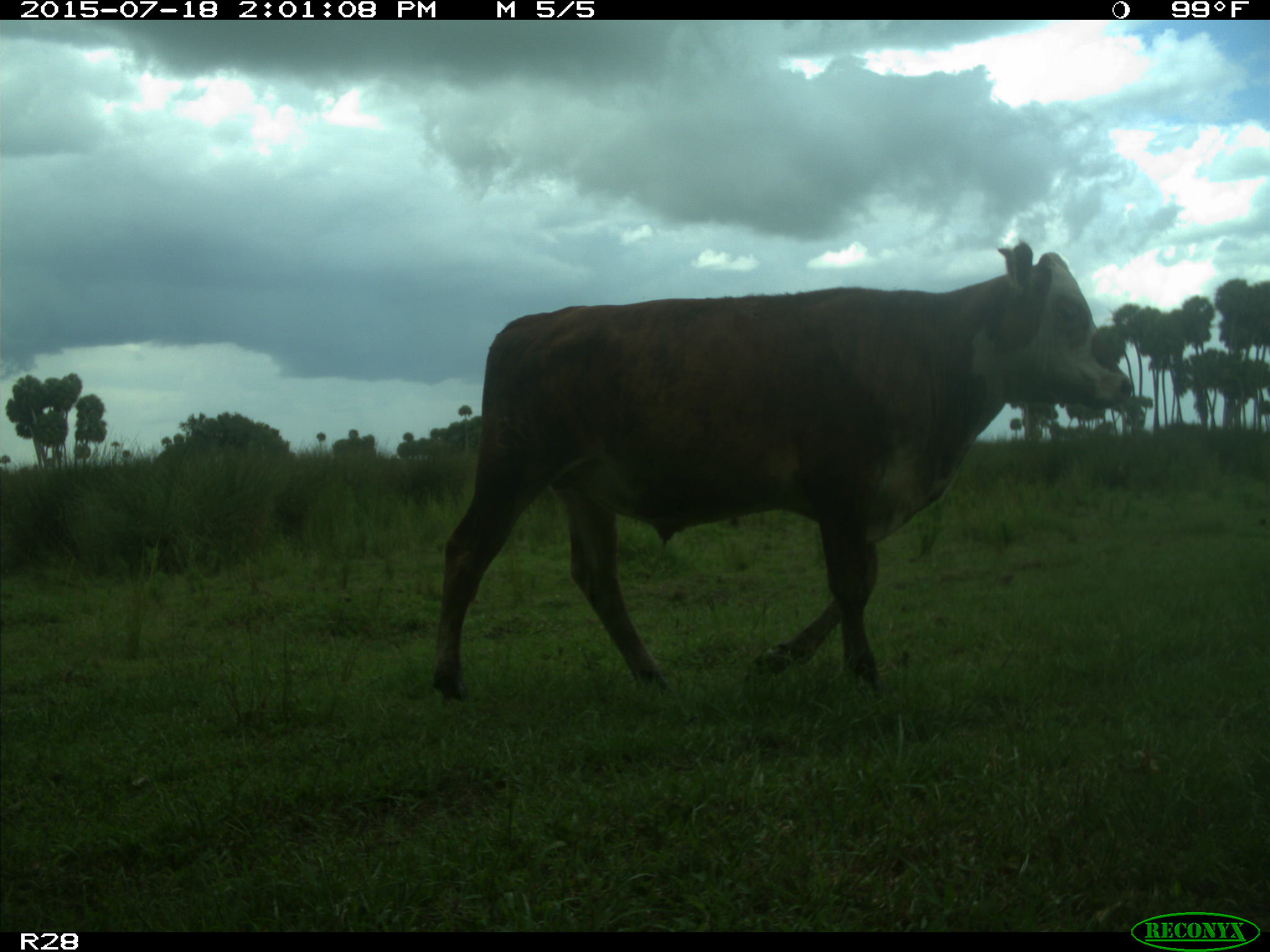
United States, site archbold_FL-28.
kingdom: Animalia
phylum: Chordata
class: Mammalia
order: Artiodactyla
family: Bovidae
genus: Bos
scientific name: Bos taurus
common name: domestic cow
Bos taurus (domestic cow).